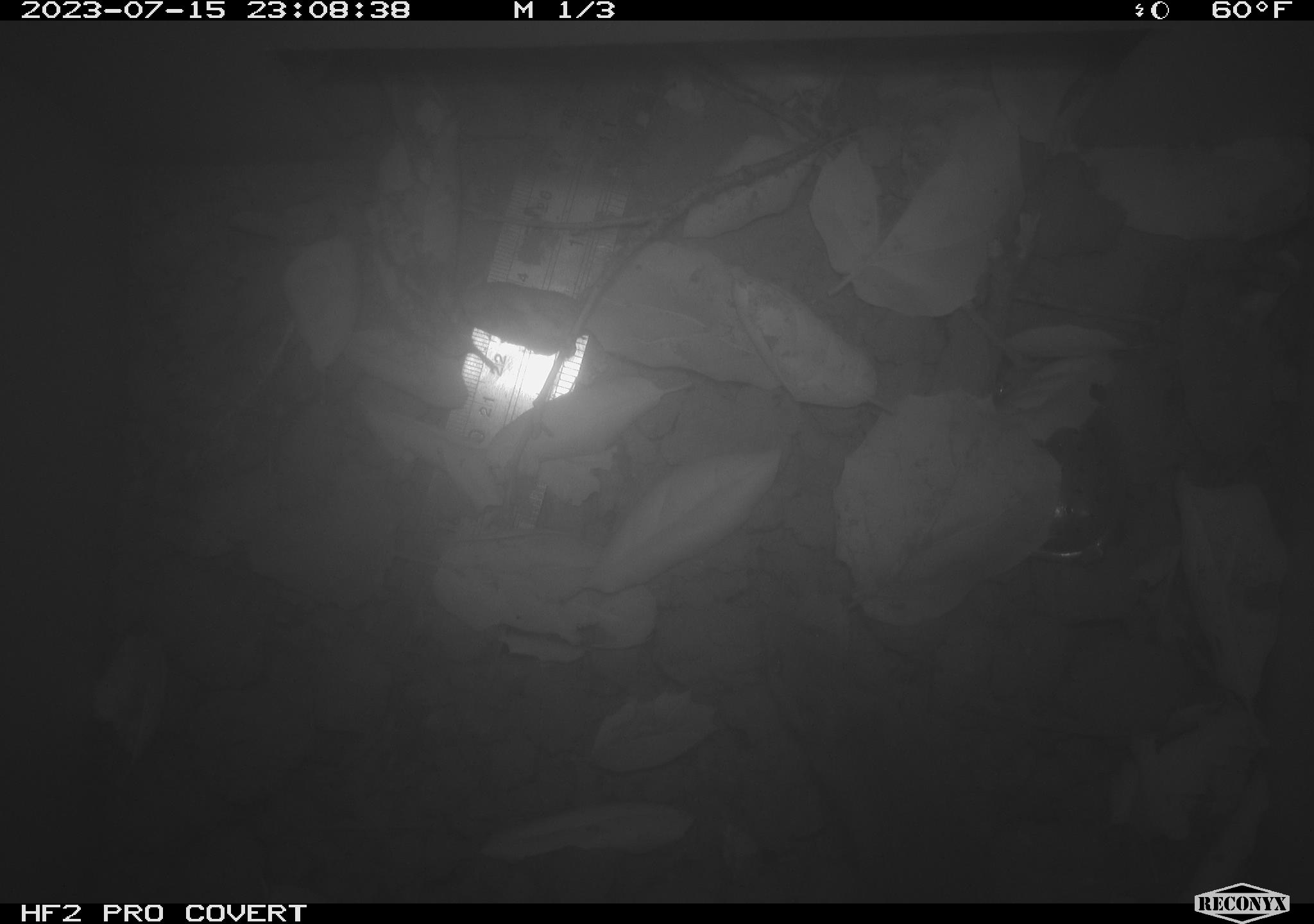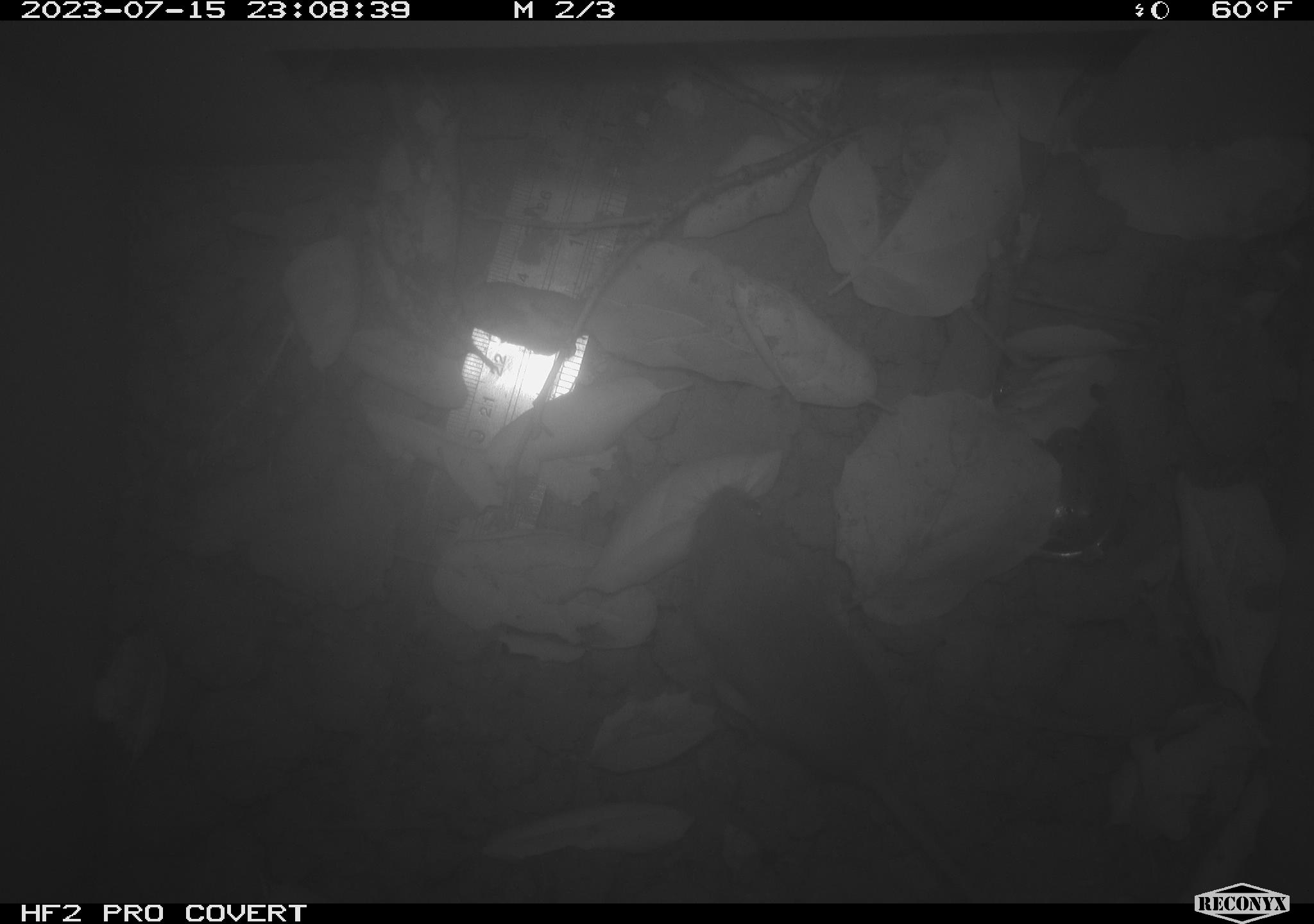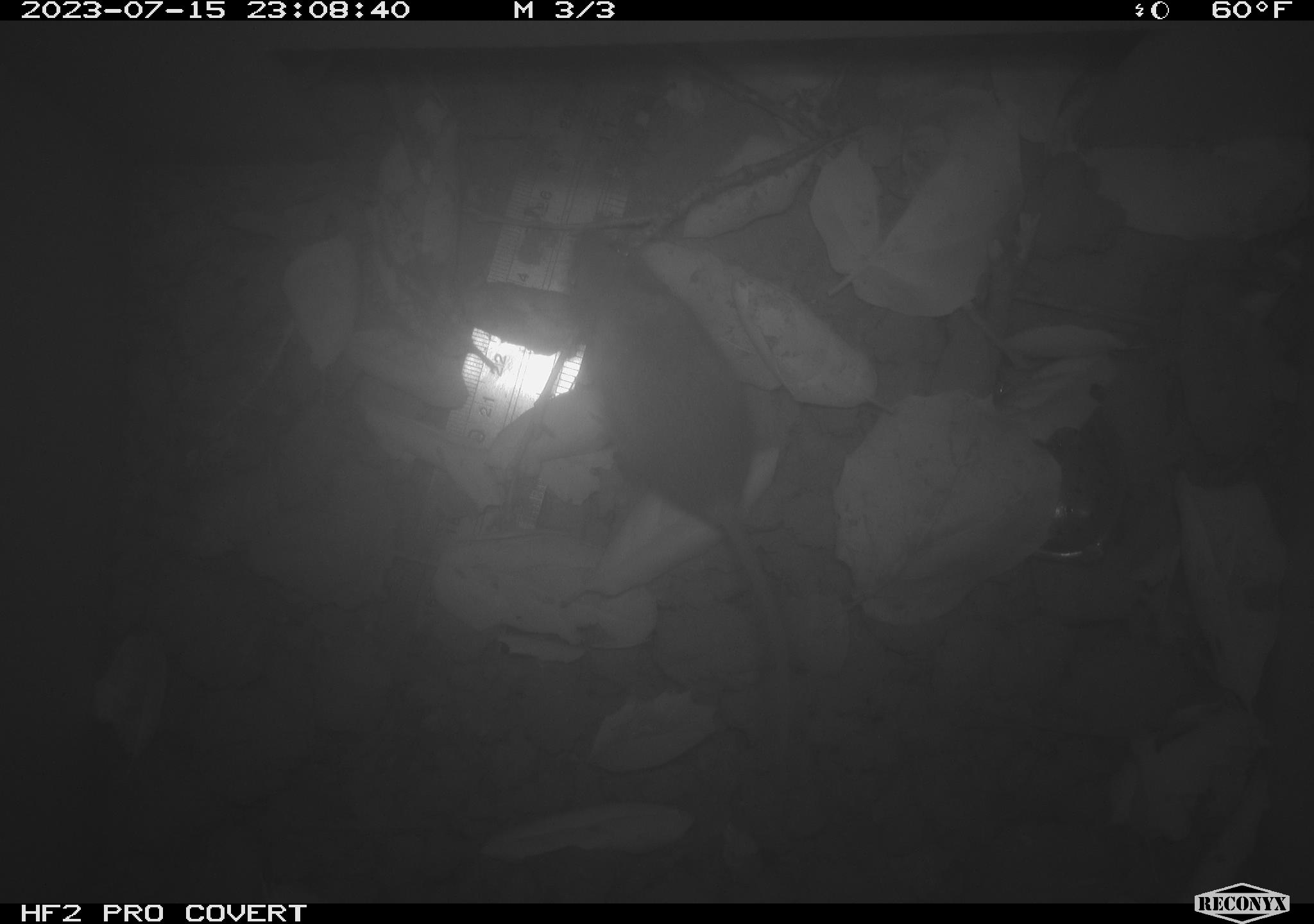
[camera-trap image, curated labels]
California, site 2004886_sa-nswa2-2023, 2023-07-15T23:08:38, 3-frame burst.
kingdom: Animalia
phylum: Chordata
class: Mammalia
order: Rodentia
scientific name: Rodentia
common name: mouse species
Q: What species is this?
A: Mouse species (Rodentia).